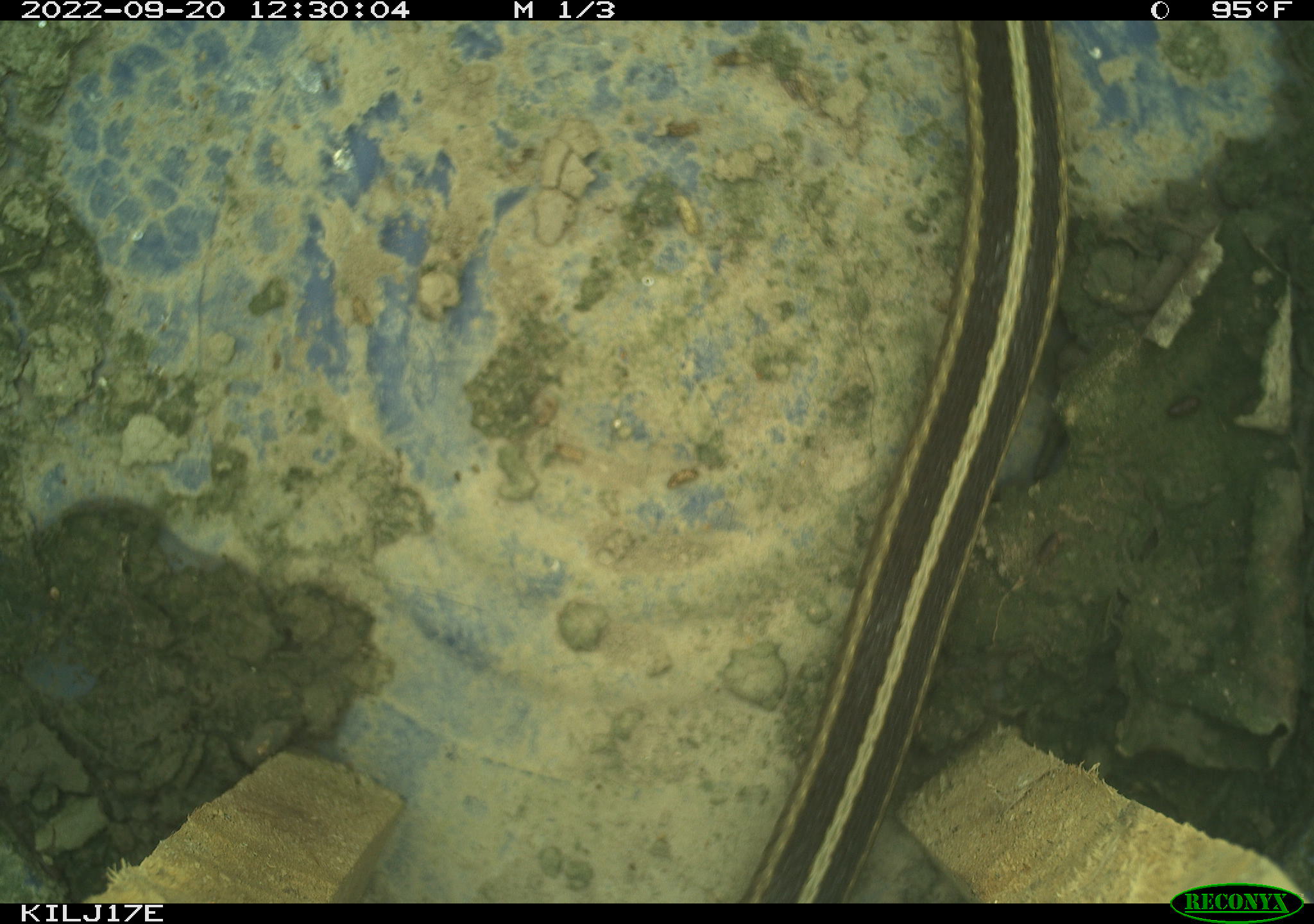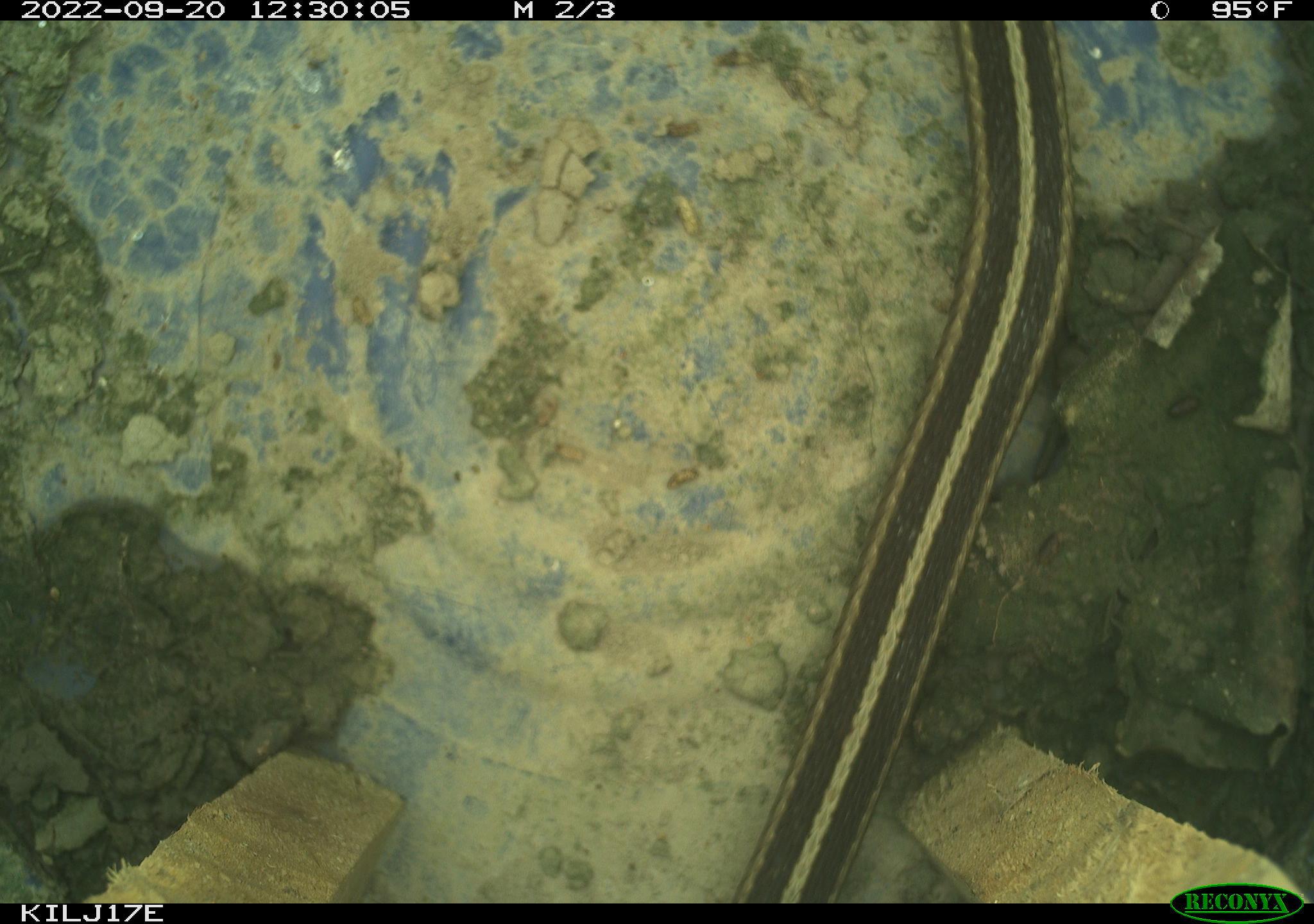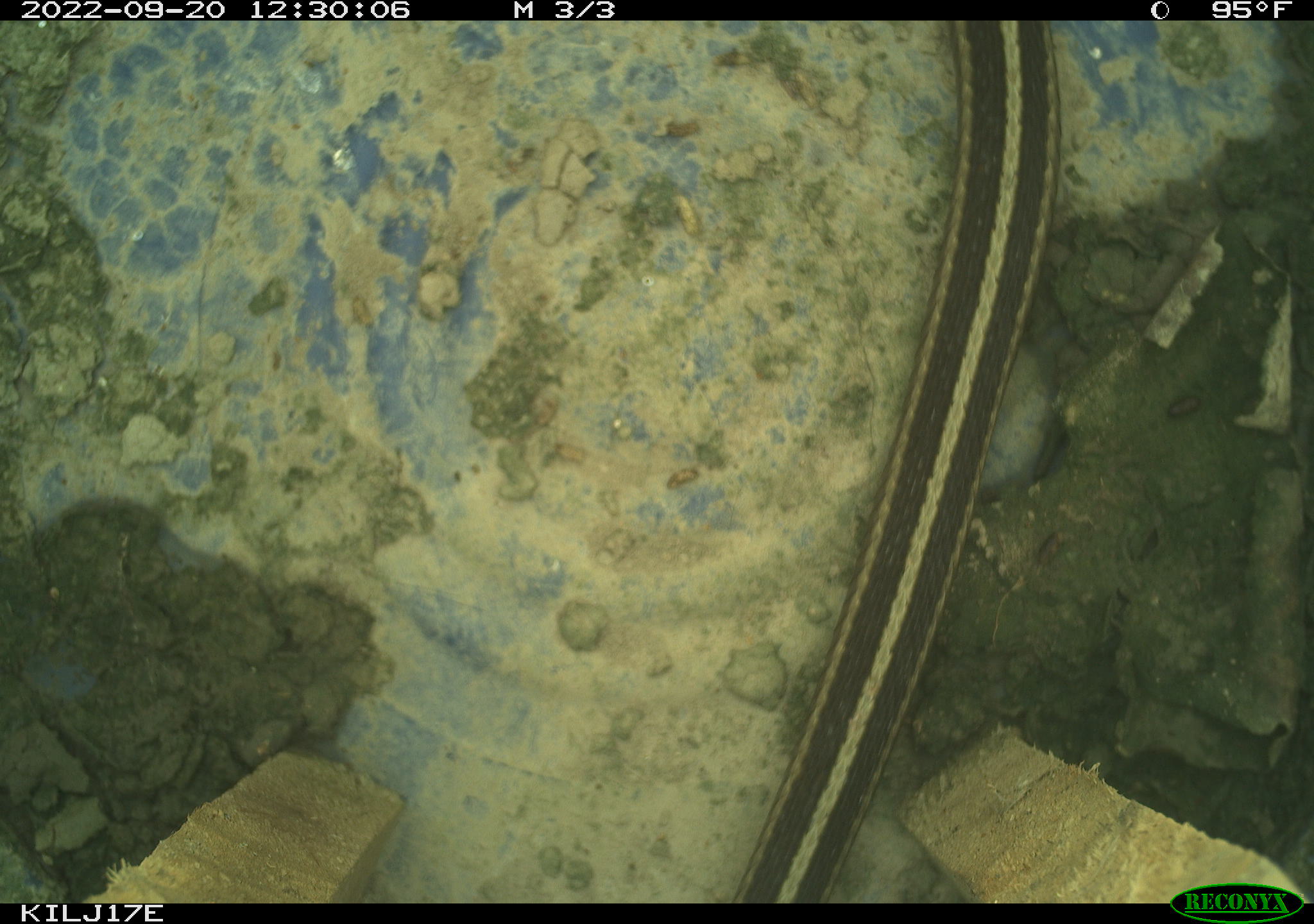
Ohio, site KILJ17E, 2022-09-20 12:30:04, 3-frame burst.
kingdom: Animalia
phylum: Chordata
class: Reptilia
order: Squamata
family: Colubridae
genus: Thamnophis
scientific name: Thamnophis sirtalis sirtalis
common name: eastern gartersnake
Eastern gartersnake (Thamnophis sirtalis sirtalis).